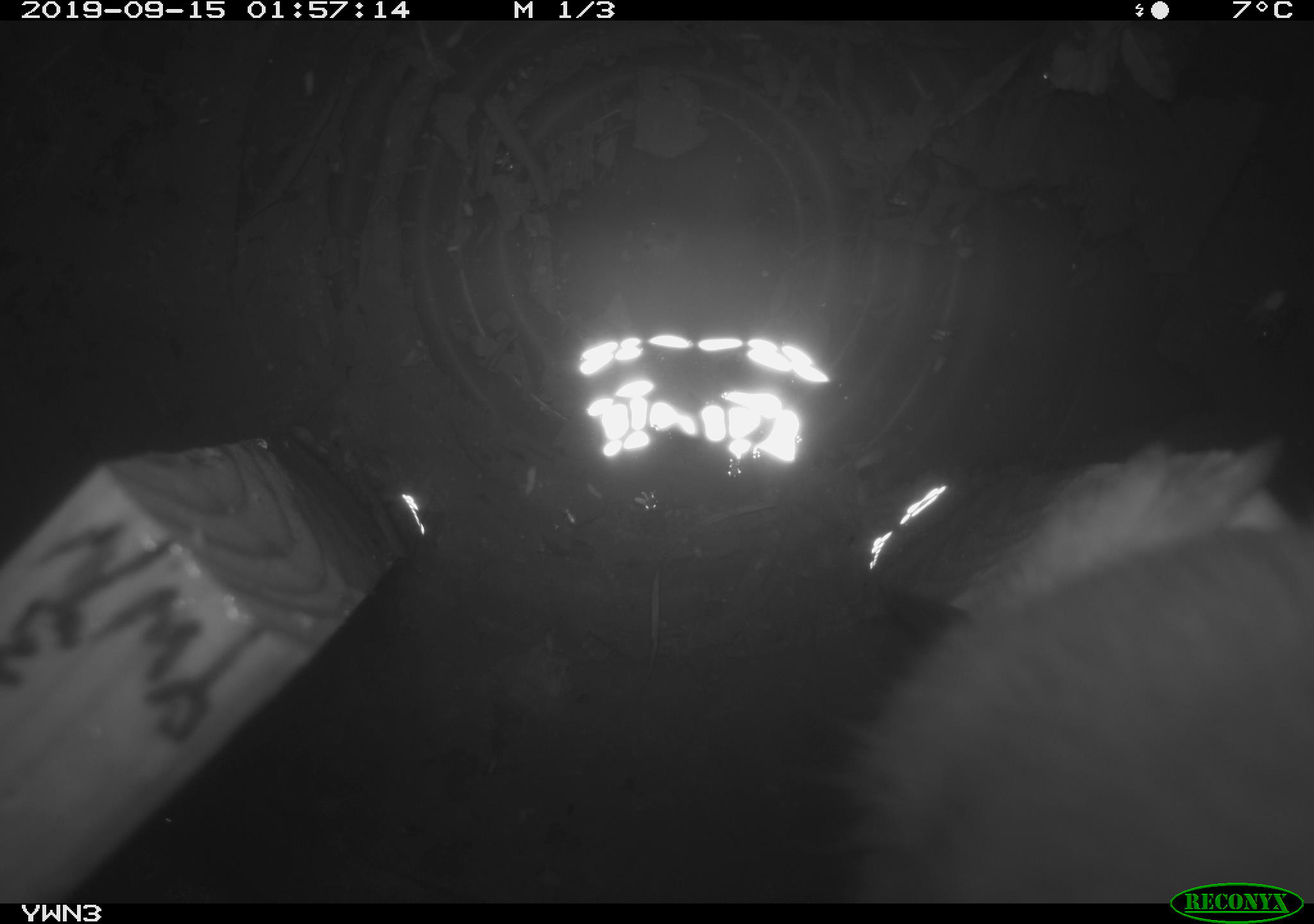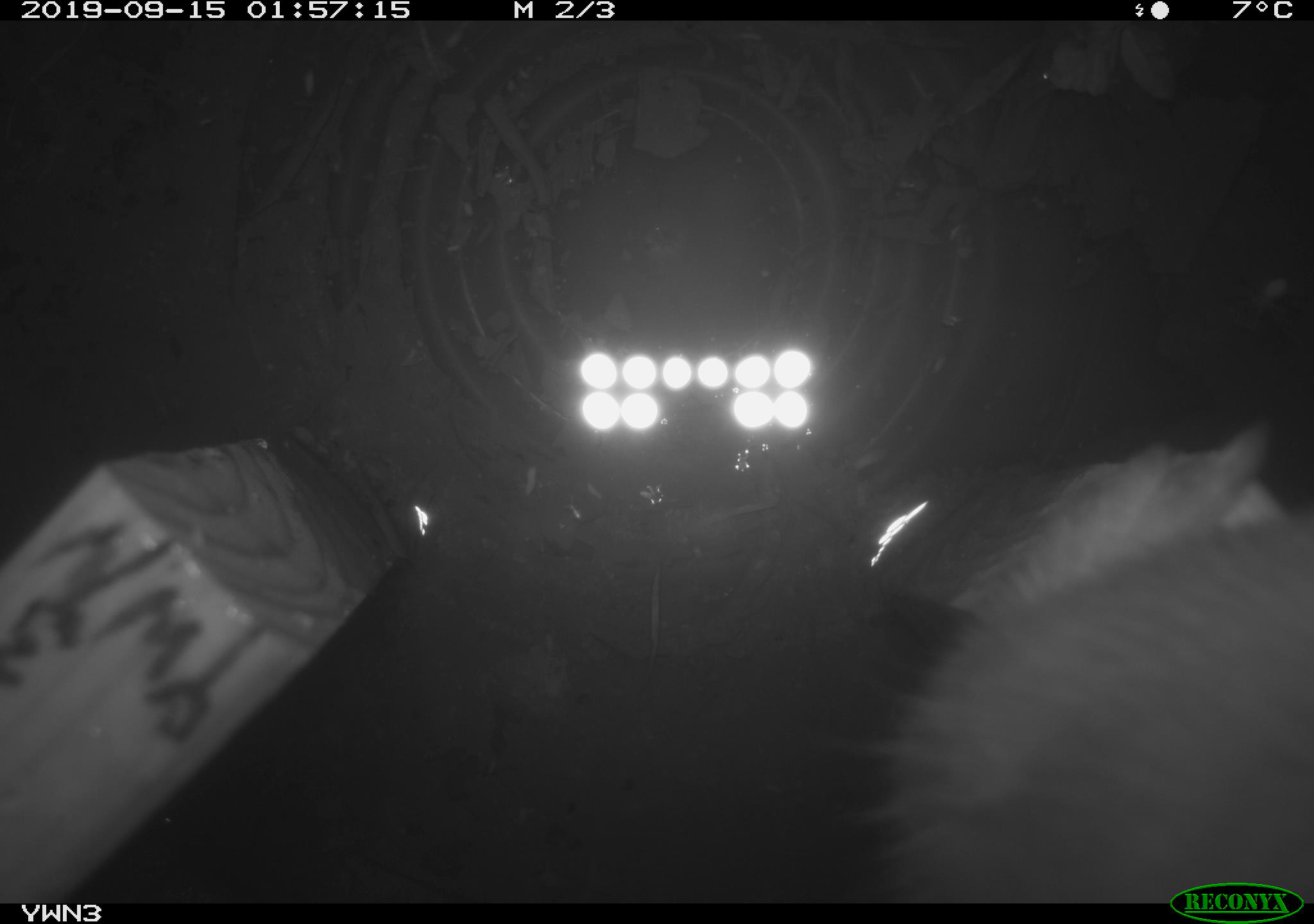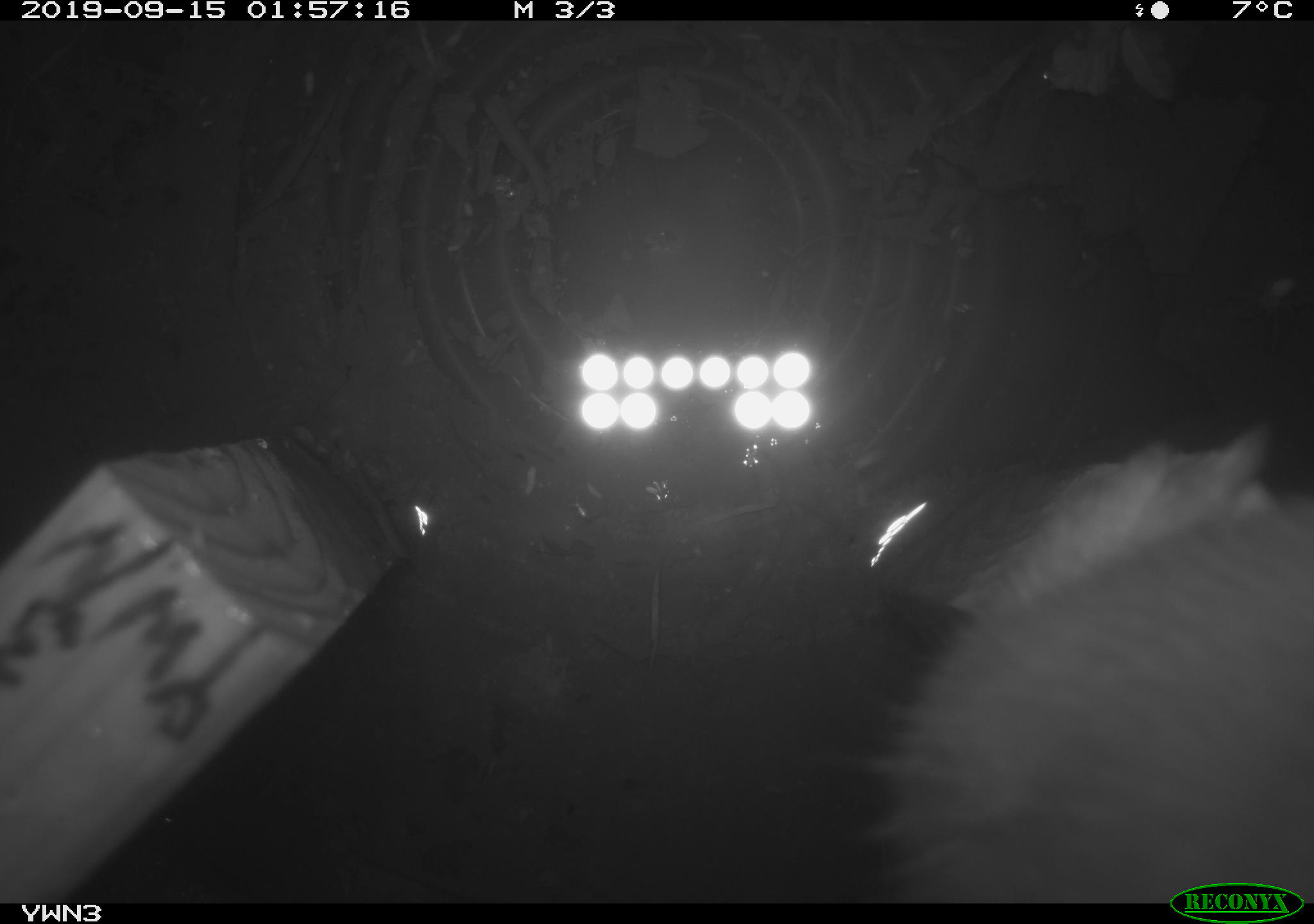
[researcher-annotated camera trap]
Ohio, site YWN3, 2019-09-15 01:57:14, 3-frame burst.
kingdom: Animalia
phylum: Chordata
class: Mammalia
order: Carnivora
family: Mustelidae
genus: Neogale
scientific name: Neogale frenata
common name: long-tailed weasel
Long-tailed weasel (Neogale frenata).